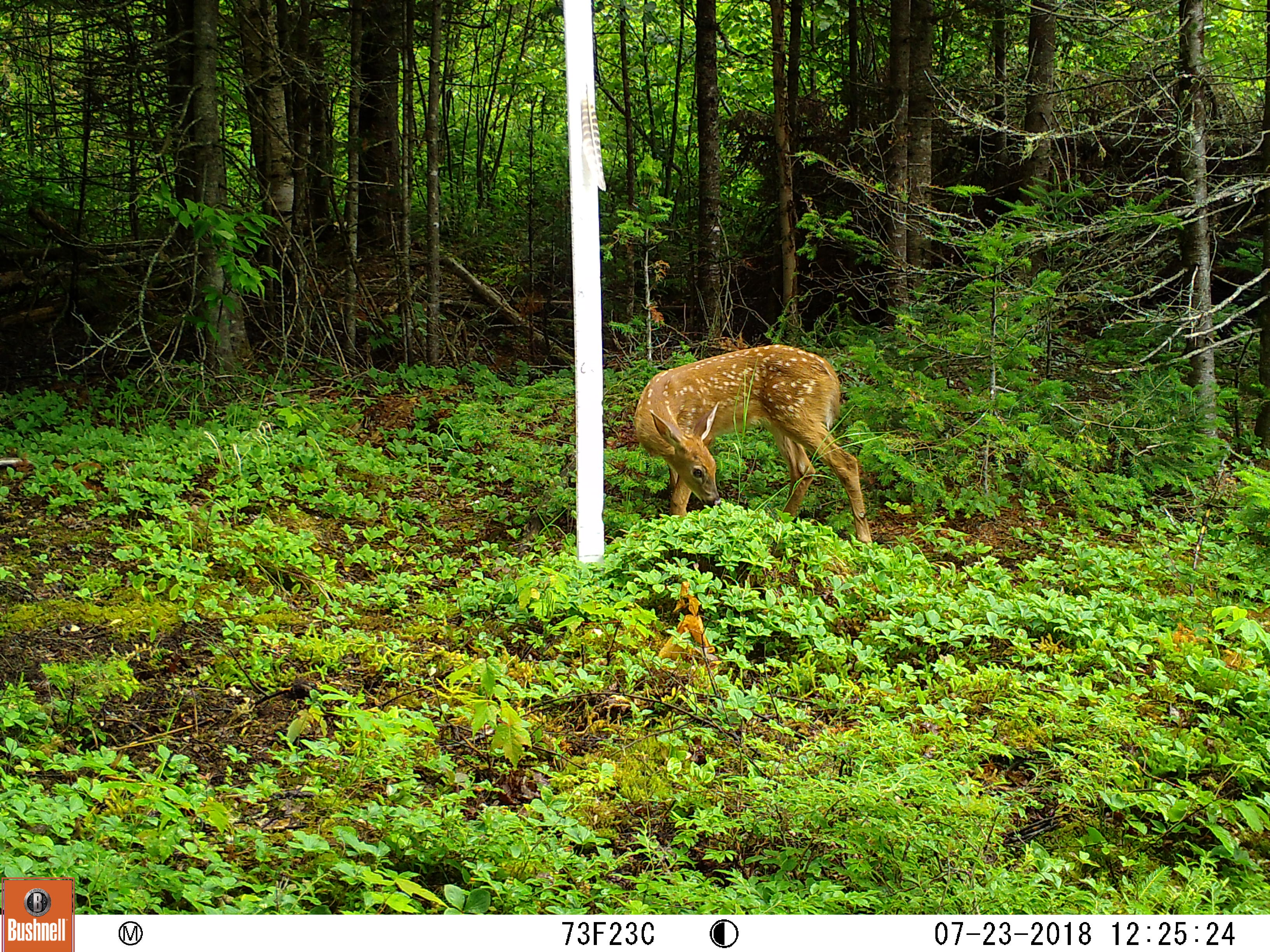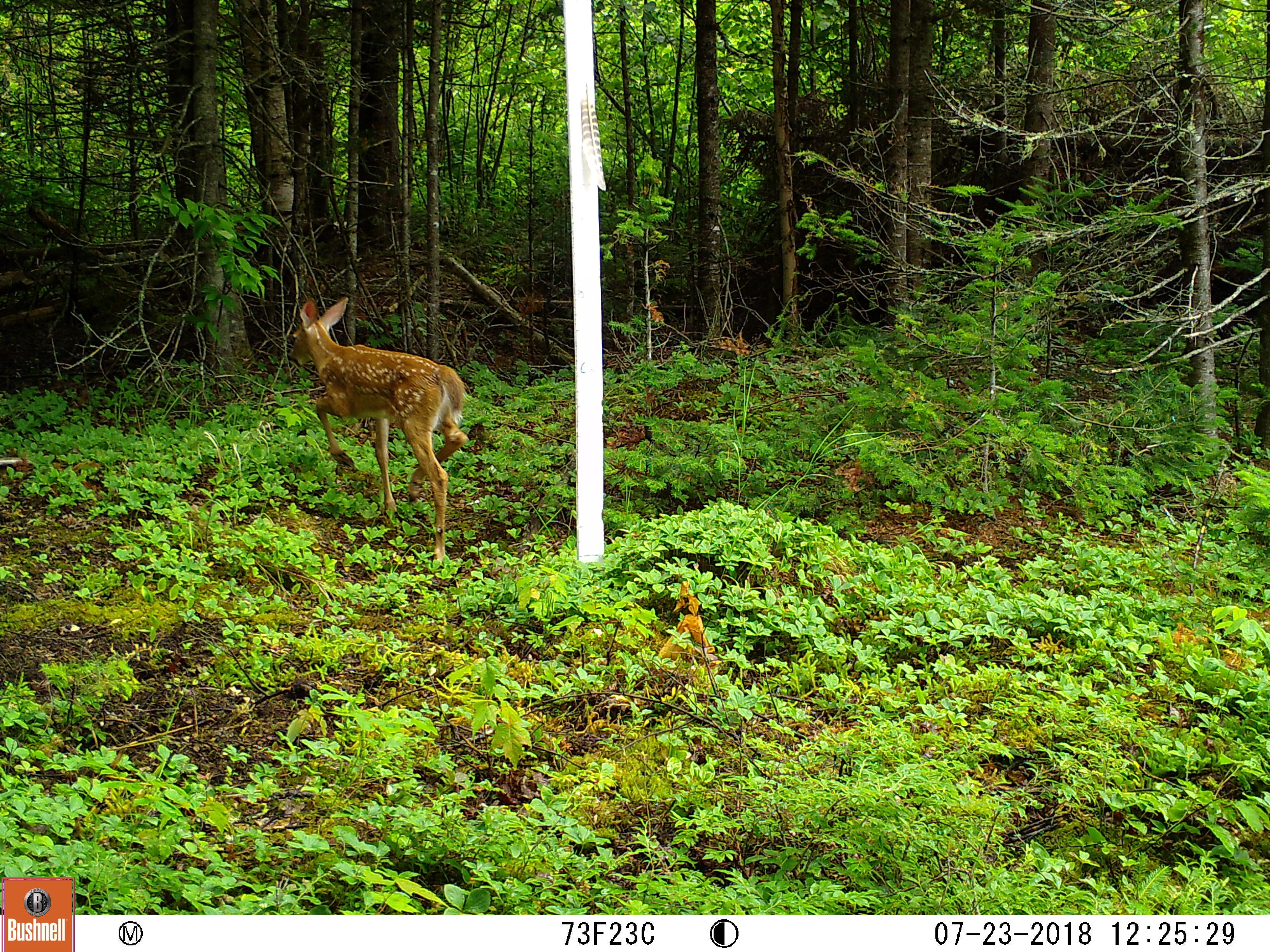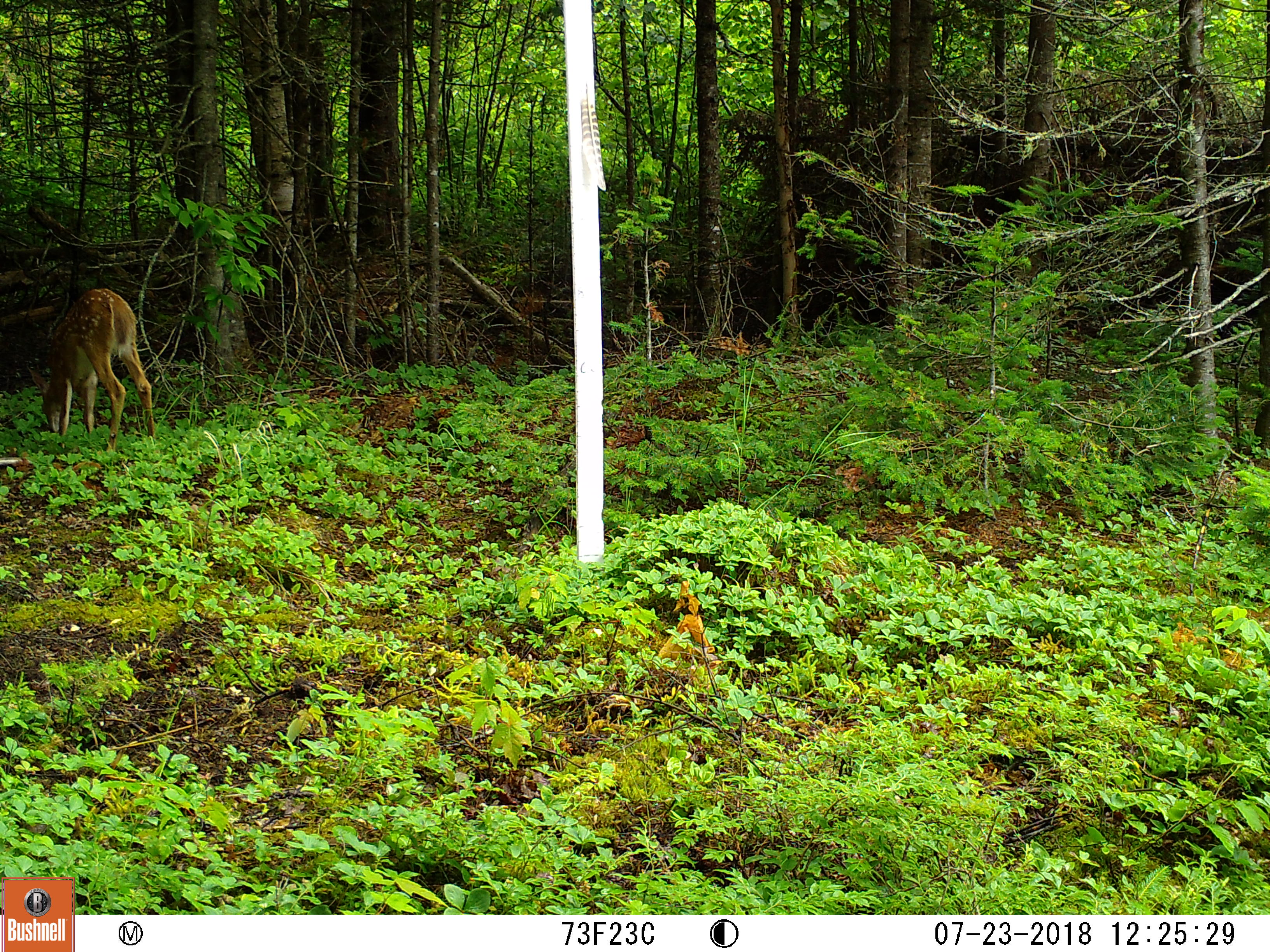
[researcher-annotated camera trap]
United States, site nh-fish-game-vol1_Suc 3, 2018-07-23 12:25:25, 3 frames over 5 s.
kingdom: Animalia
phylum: Chordata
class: Mammalia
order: Artiodactyla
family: Cervidae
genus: Odocoileus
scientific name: Odocoileus virginianus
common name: white-tailed deer